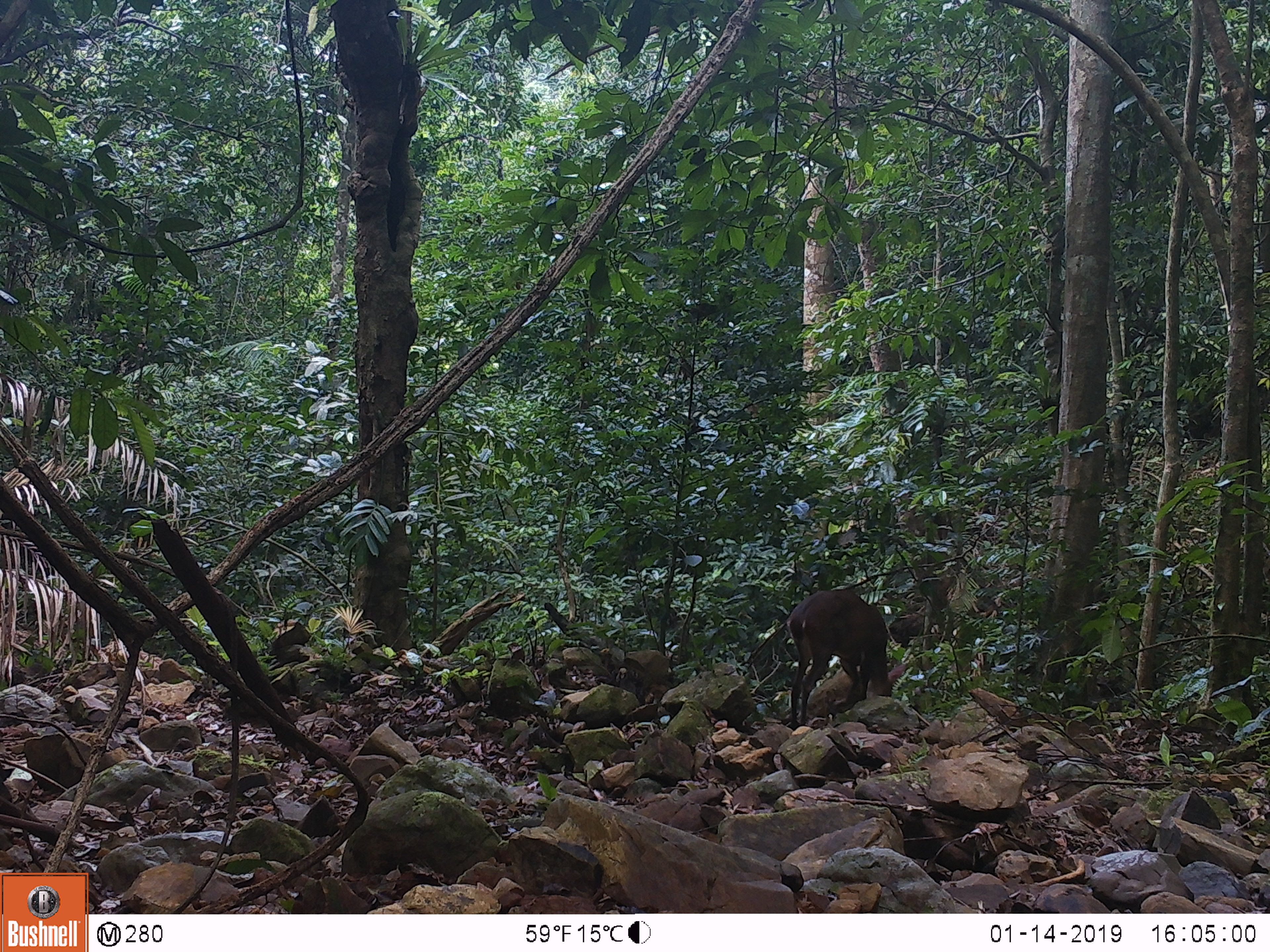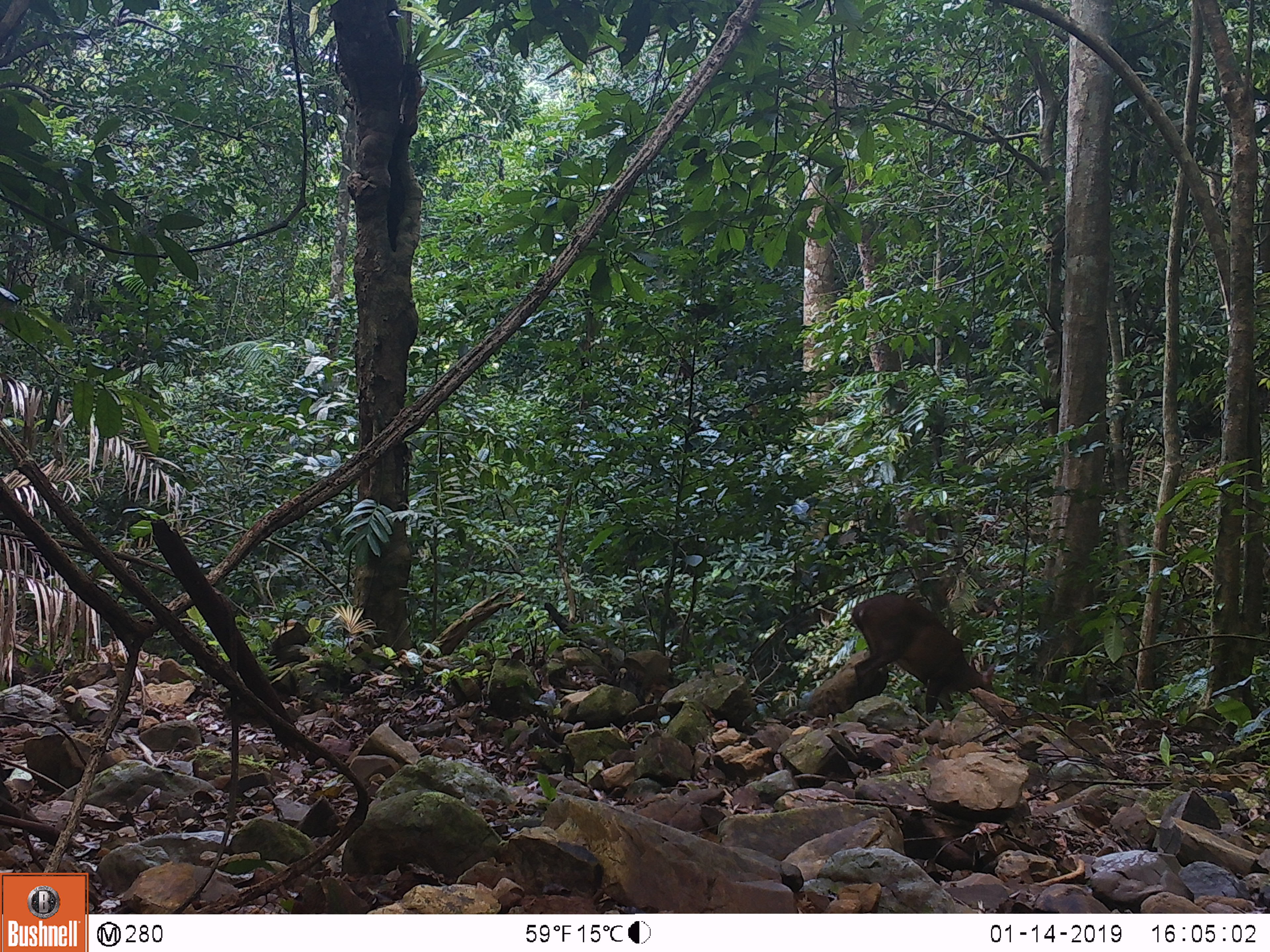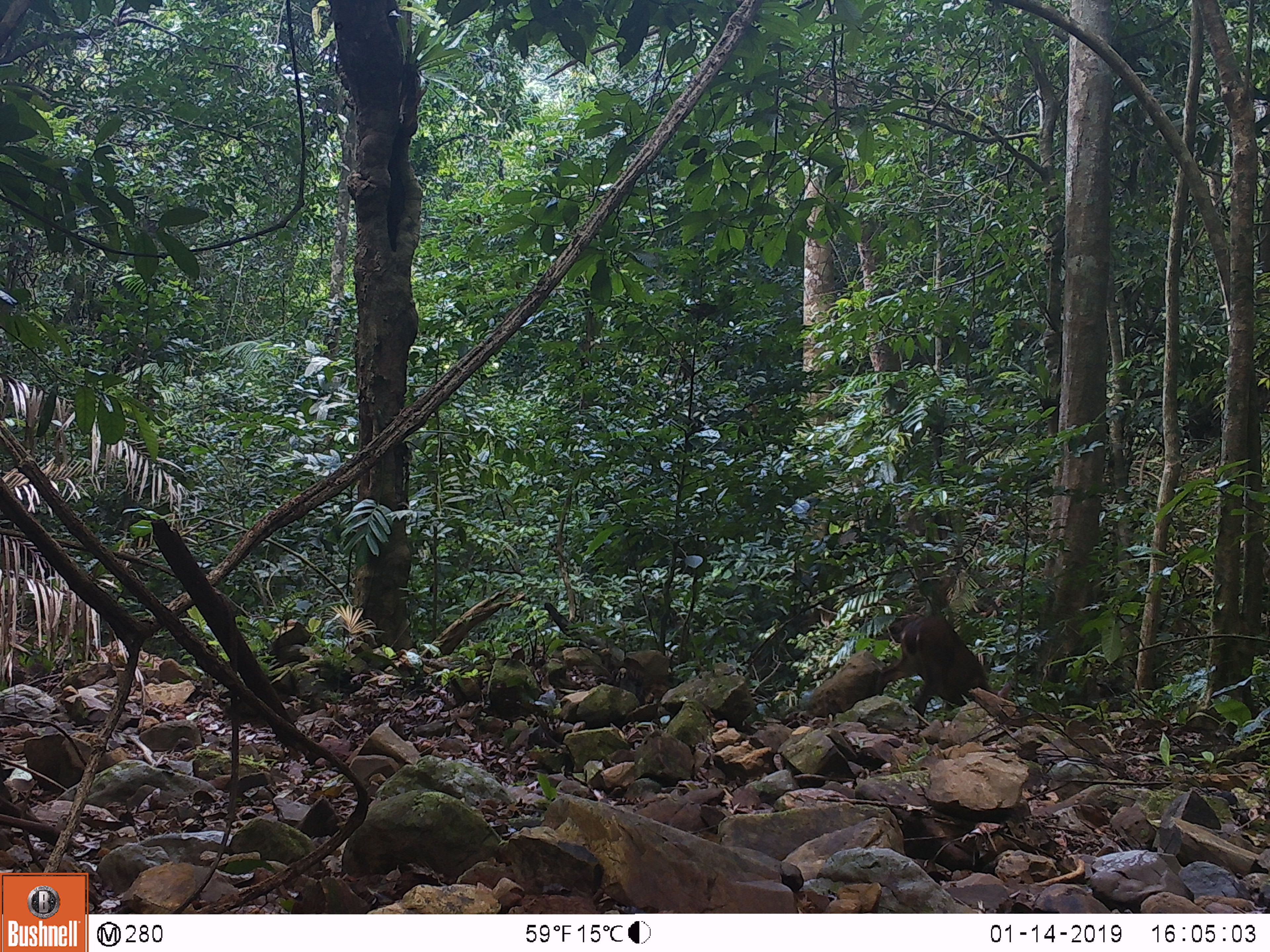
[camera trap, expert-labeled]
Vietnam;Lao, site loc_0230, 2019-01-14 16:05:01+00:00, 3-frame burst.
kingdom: Animalia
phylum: Chordata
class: Mammalia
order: Artiodactyla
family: Cervidae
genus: Muntiacus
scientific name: Muntiacus vuquangensis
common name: large-antlered muntjac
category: large antlered muntjac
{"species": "large antlered muntjac (large-antlered muntjac) (Muntiacus vuquangensis)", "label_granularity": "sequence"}